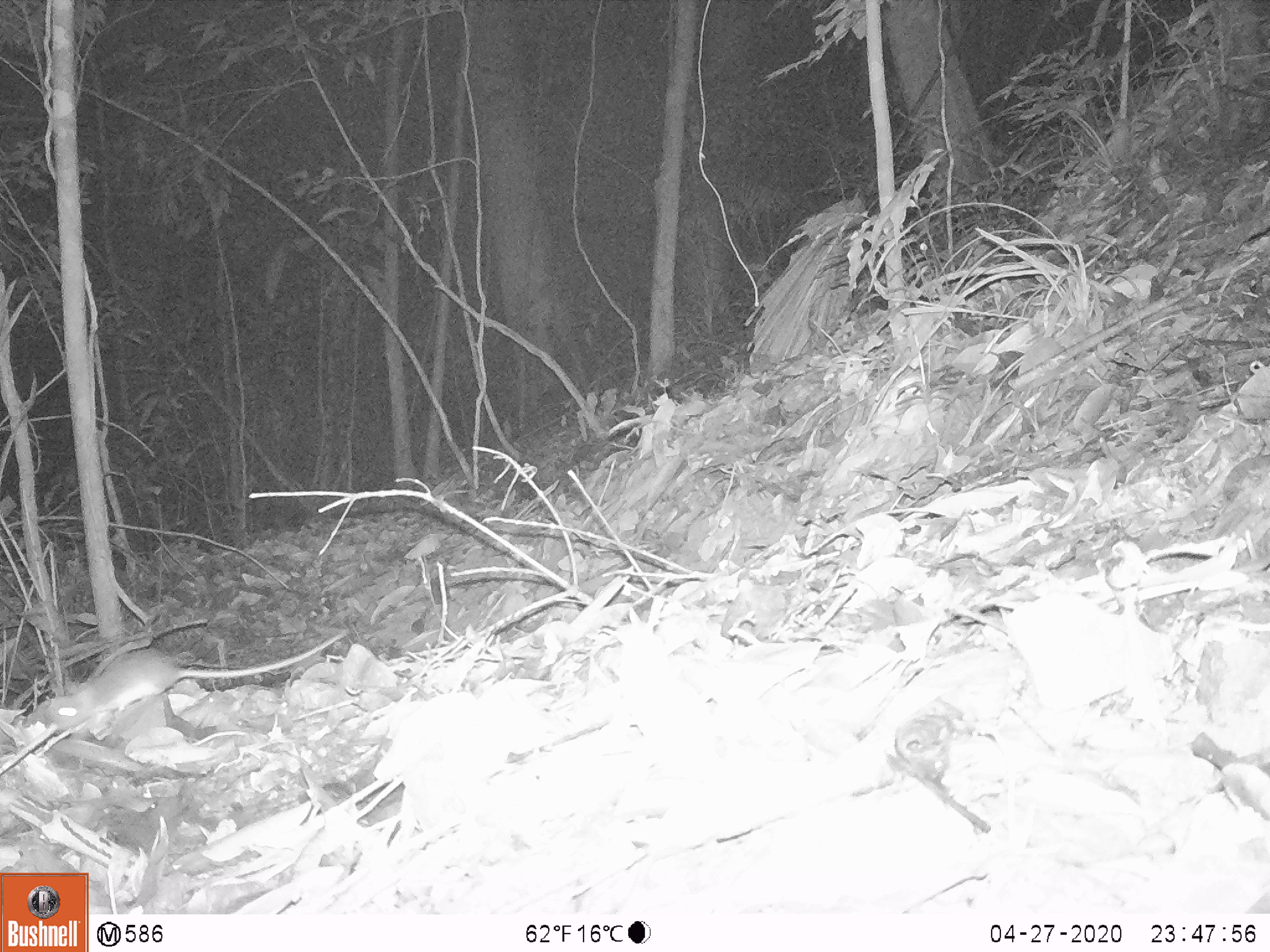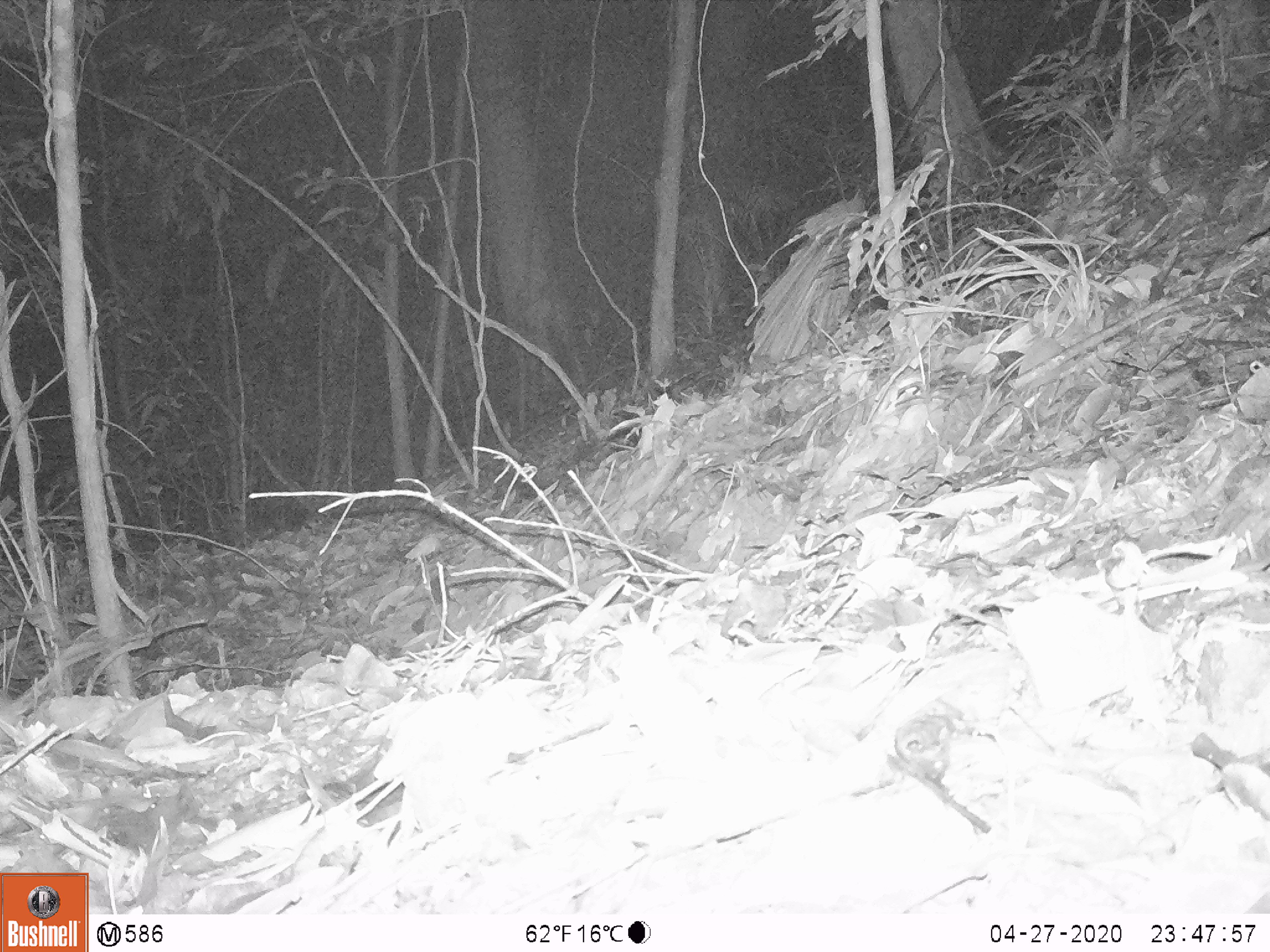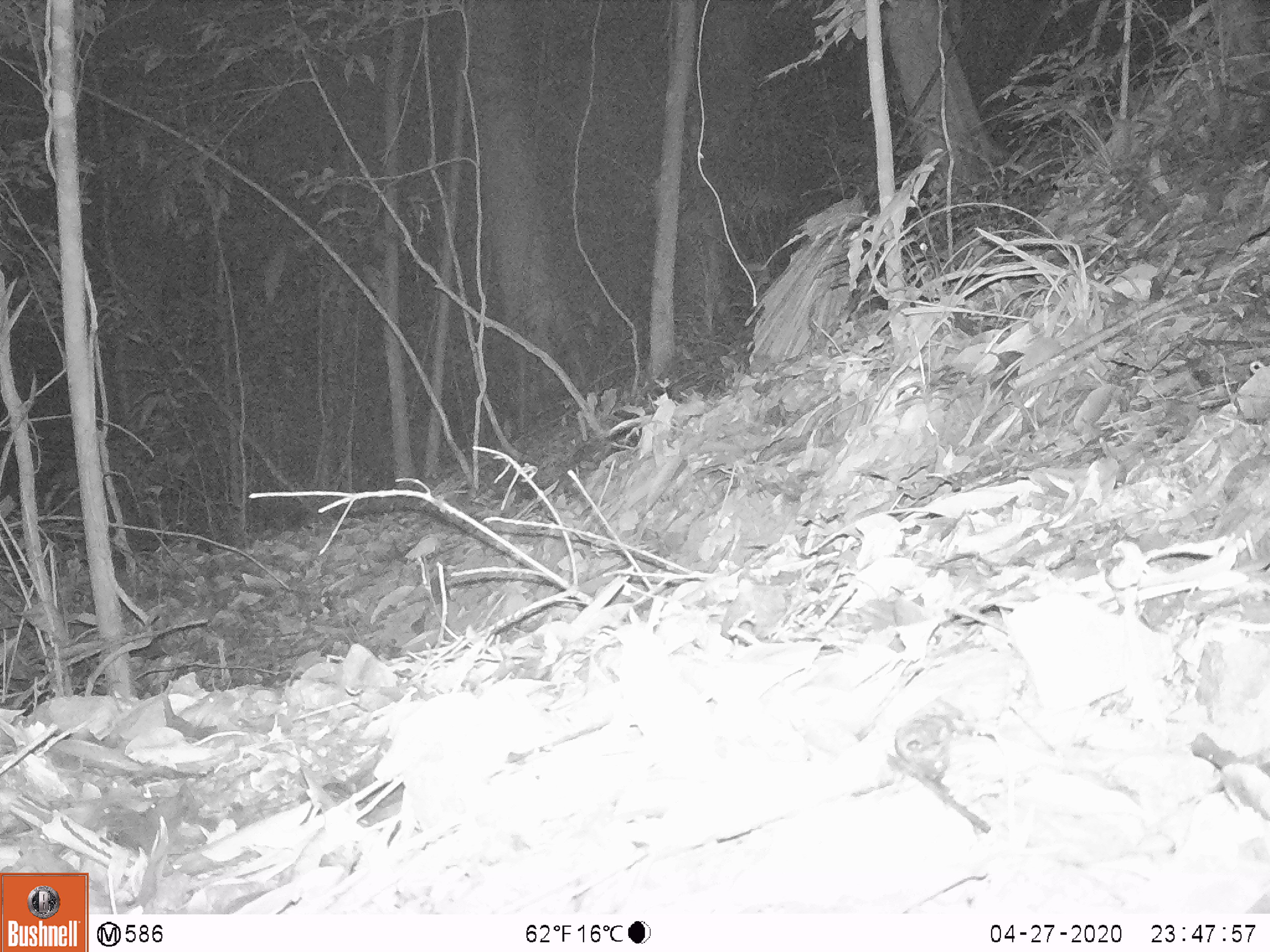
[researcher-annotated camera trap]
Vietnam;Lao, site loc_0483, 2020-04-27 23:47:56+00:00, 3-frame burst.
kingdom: Animalia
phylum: Chordata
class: Mammalia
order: Rodentia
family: Muridae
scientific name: Muridae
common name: old-world mice and rats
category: unidentified murid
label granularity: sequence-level